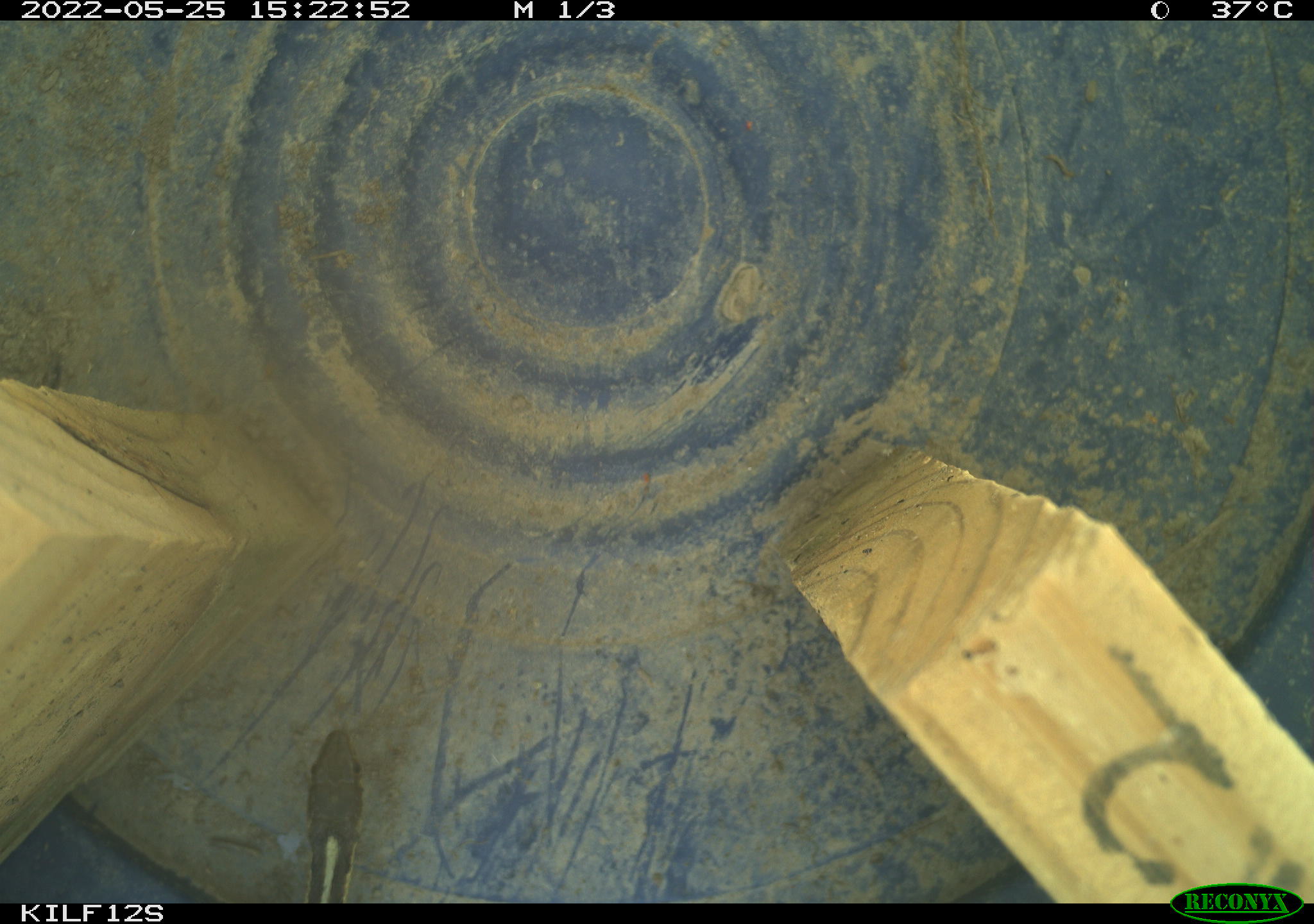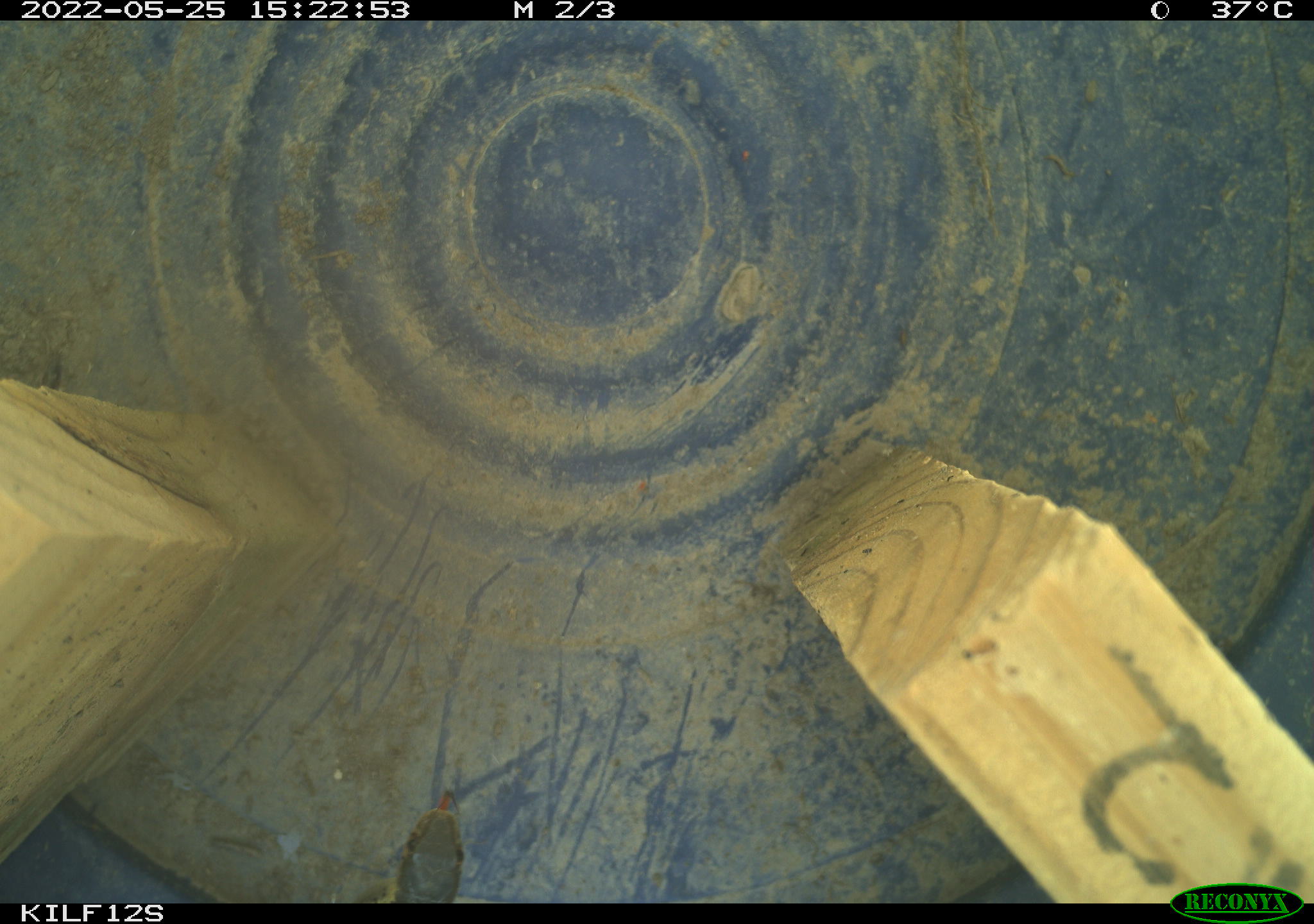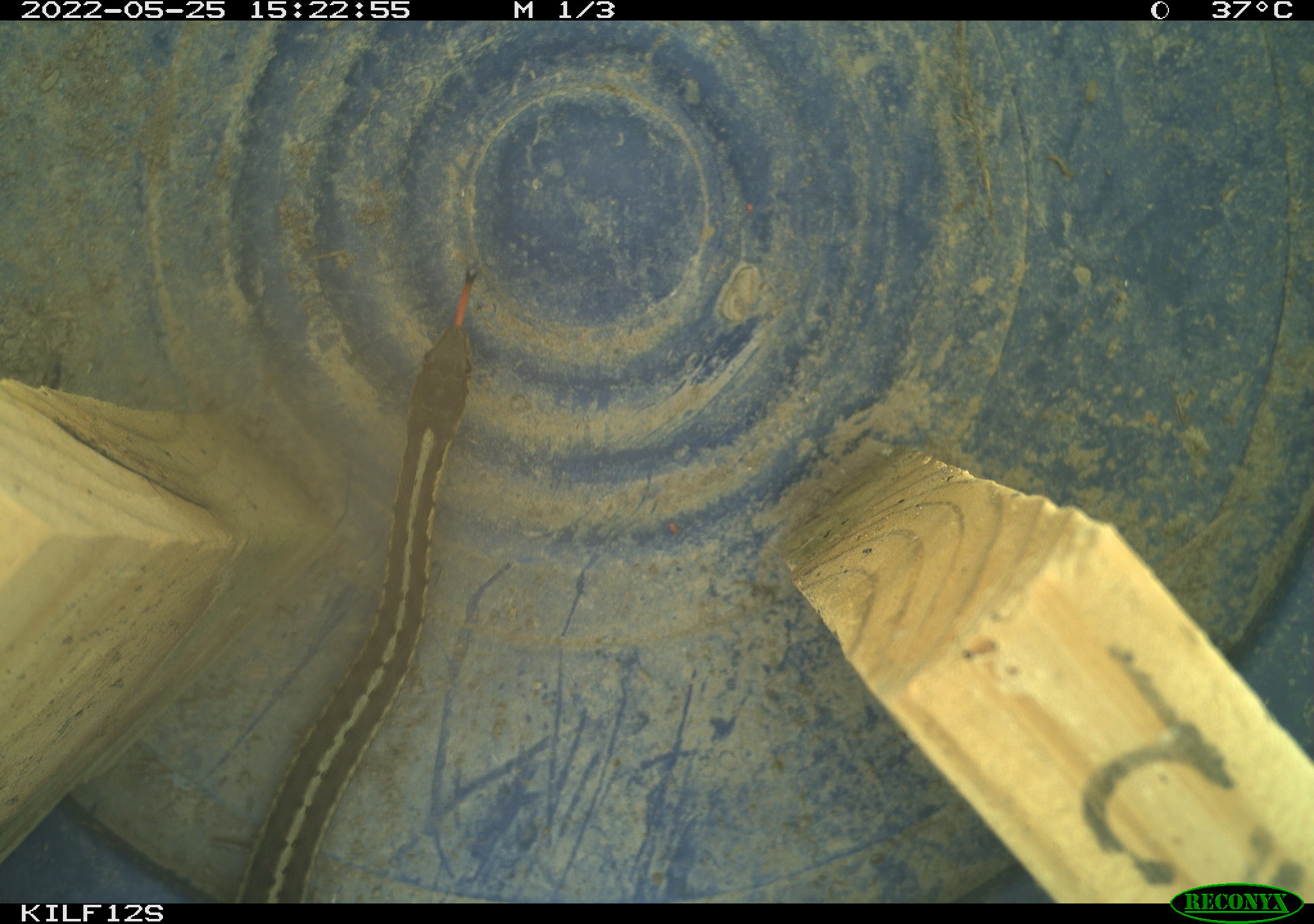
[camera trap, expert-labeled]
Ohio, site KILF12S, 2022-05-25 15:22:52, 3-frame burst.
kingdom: Animalia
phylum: Chordata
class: Reptilia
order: Squamata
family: Colubridae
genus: Thamnophis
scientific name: Thamnophis sirtalis sirtalis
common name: eastern gartersnake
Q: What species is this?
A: Eastern gartersnake (Thamnophis sirtalis sirtalis).